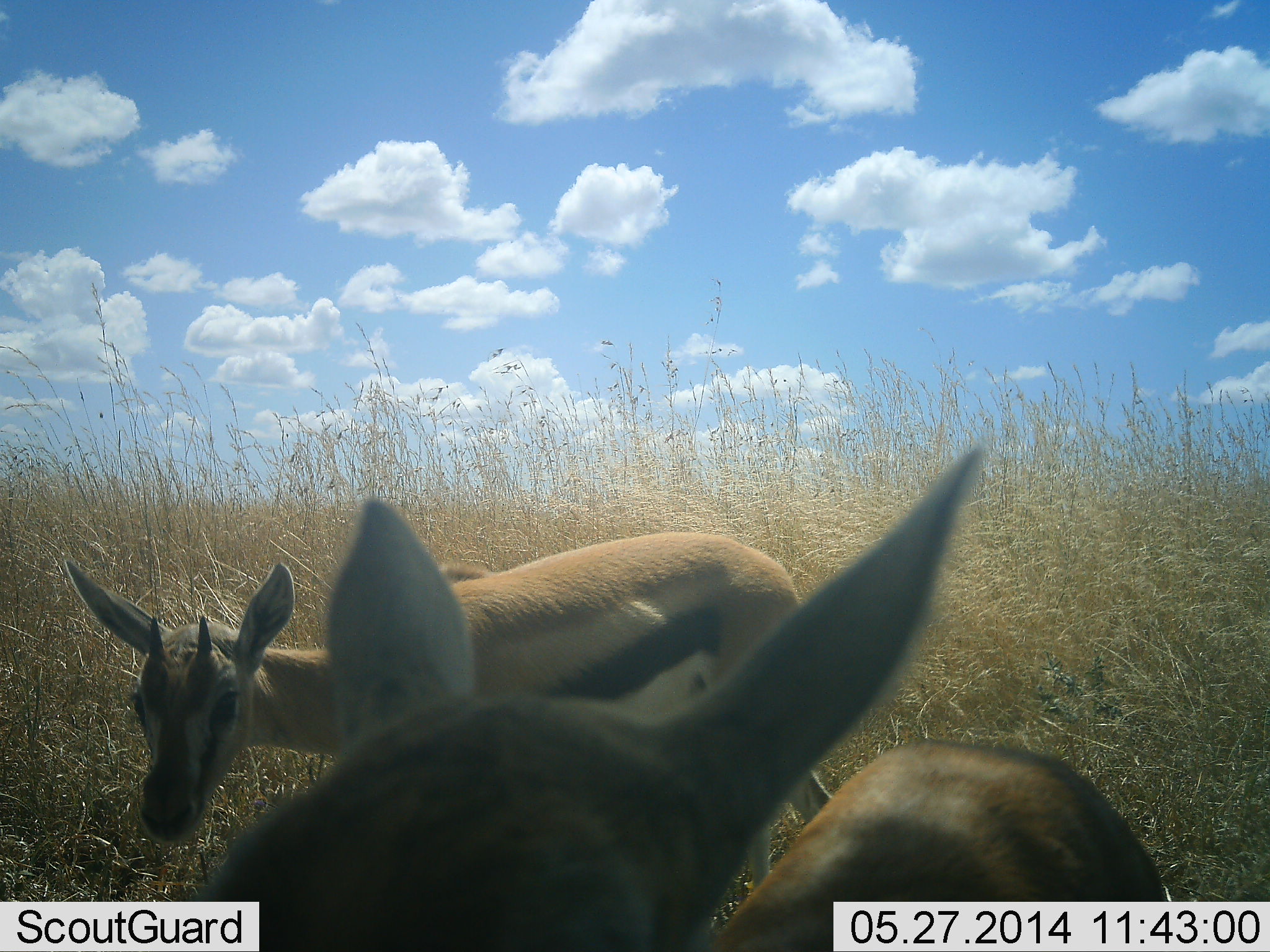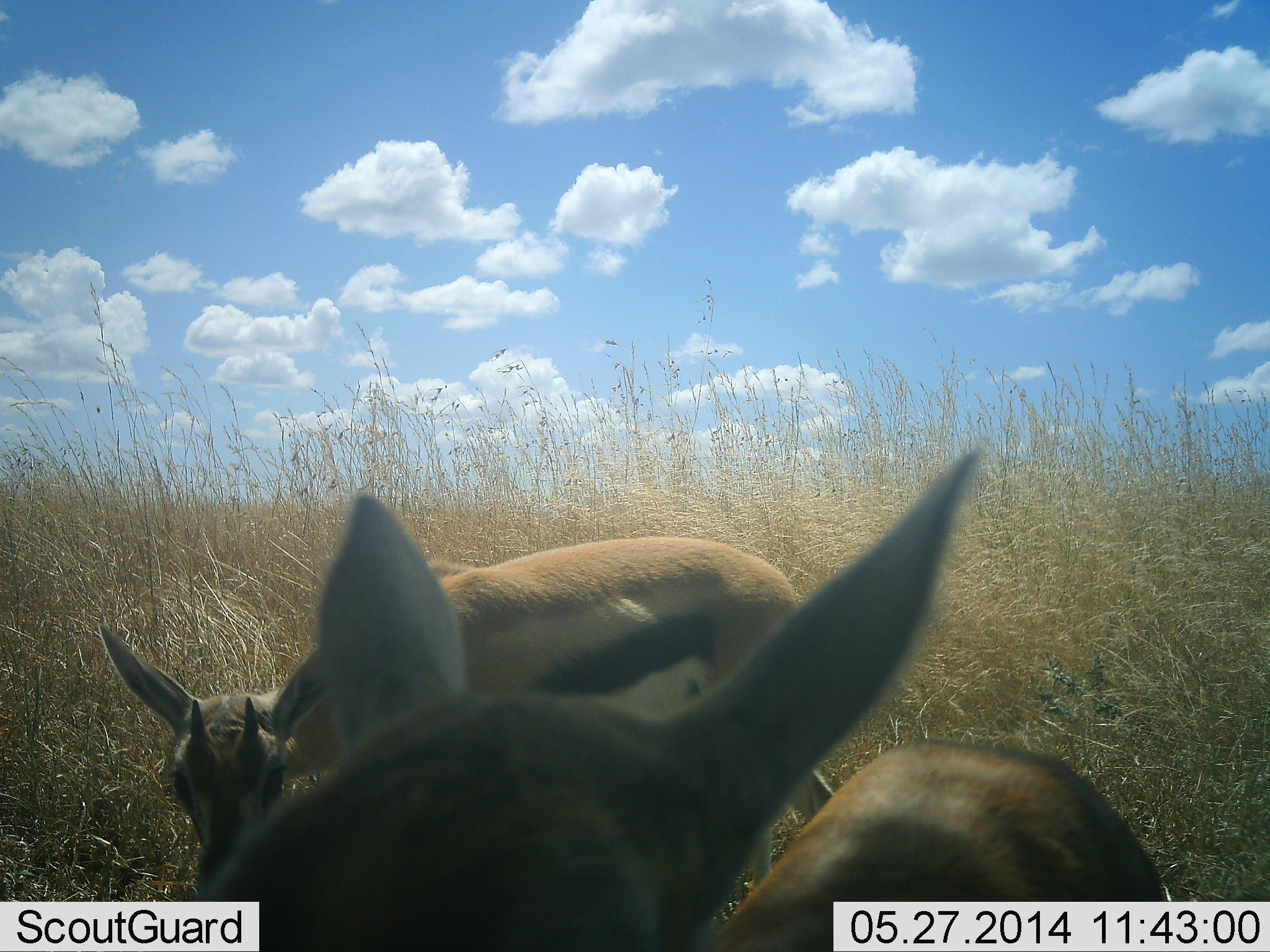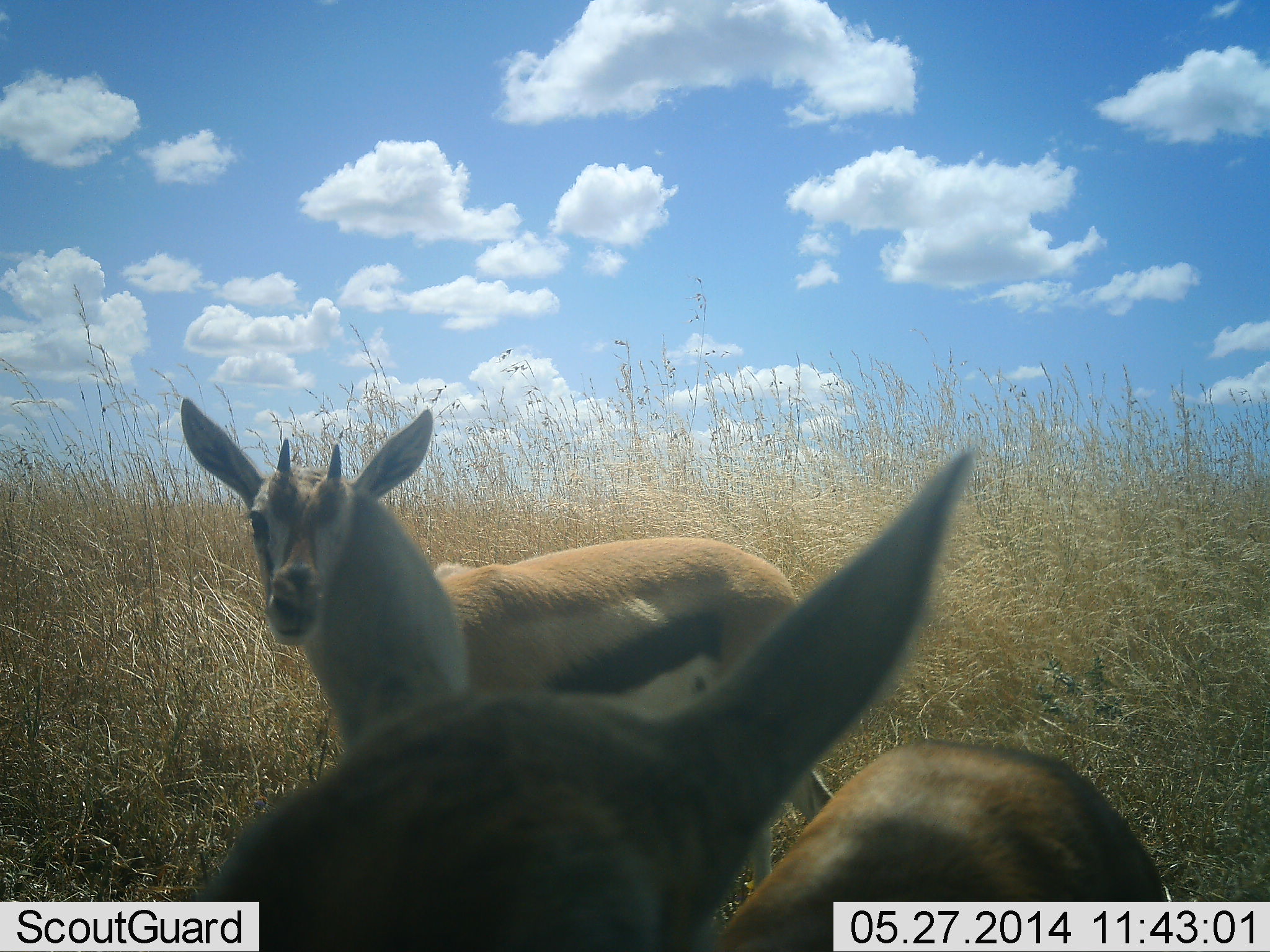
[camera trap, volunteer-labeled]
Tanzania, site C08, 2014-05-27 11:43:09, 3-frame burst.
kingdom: Animalia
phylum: Chordata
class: Mammalia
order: Artiodactyla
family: Bovidae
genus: Eudorcas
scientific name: Eudorcas thomsonii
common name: thomson's gazelle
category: gazellethomsons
Gazellethomsons (thomson's gazelle) (Eudorcas thomsonii), count 2. Behavior (volunteer vote fractions): standing 90%, resting 0%, moving 10%, interacting 0%. Young present (vote fraction): 10%. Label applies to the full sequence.